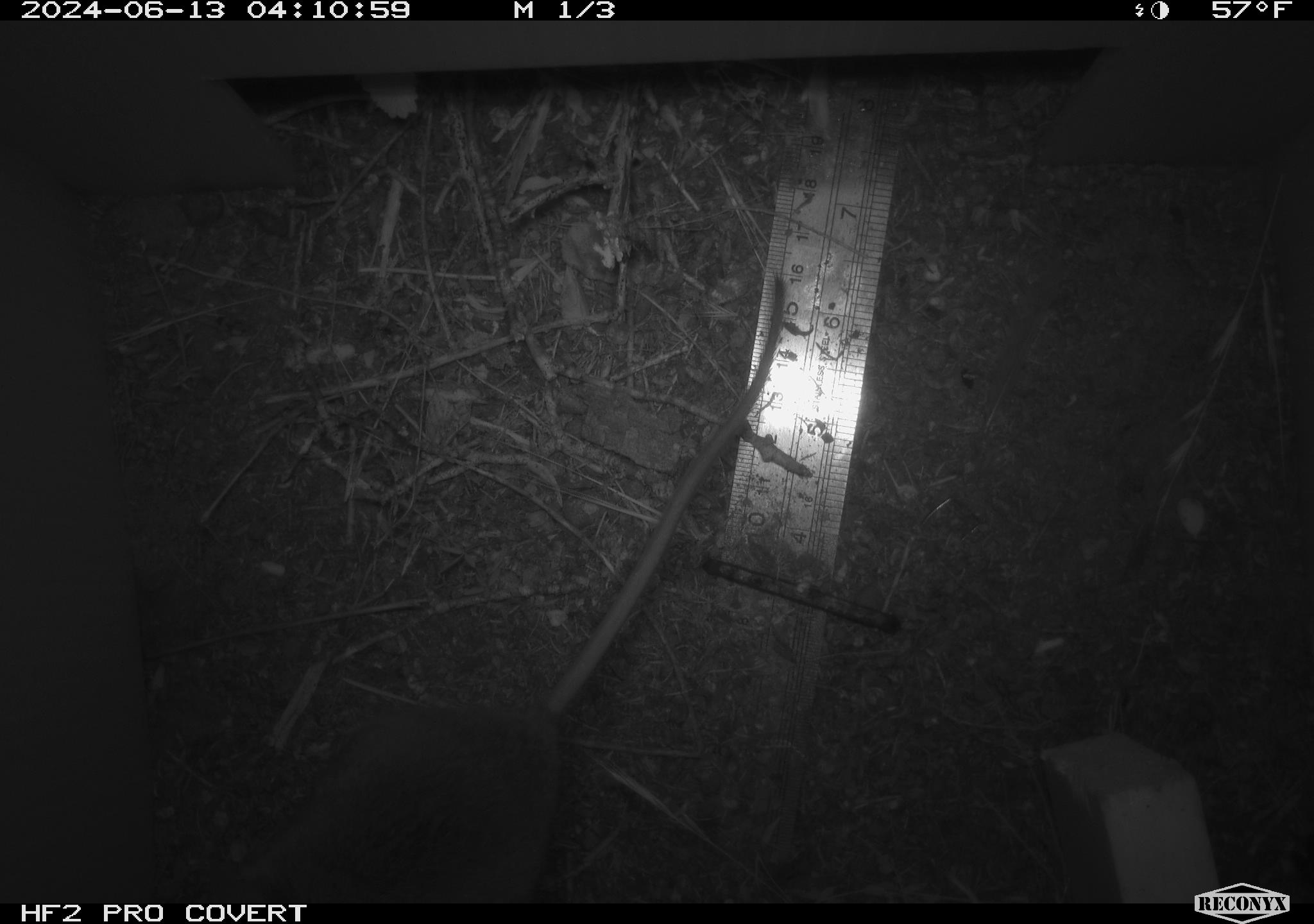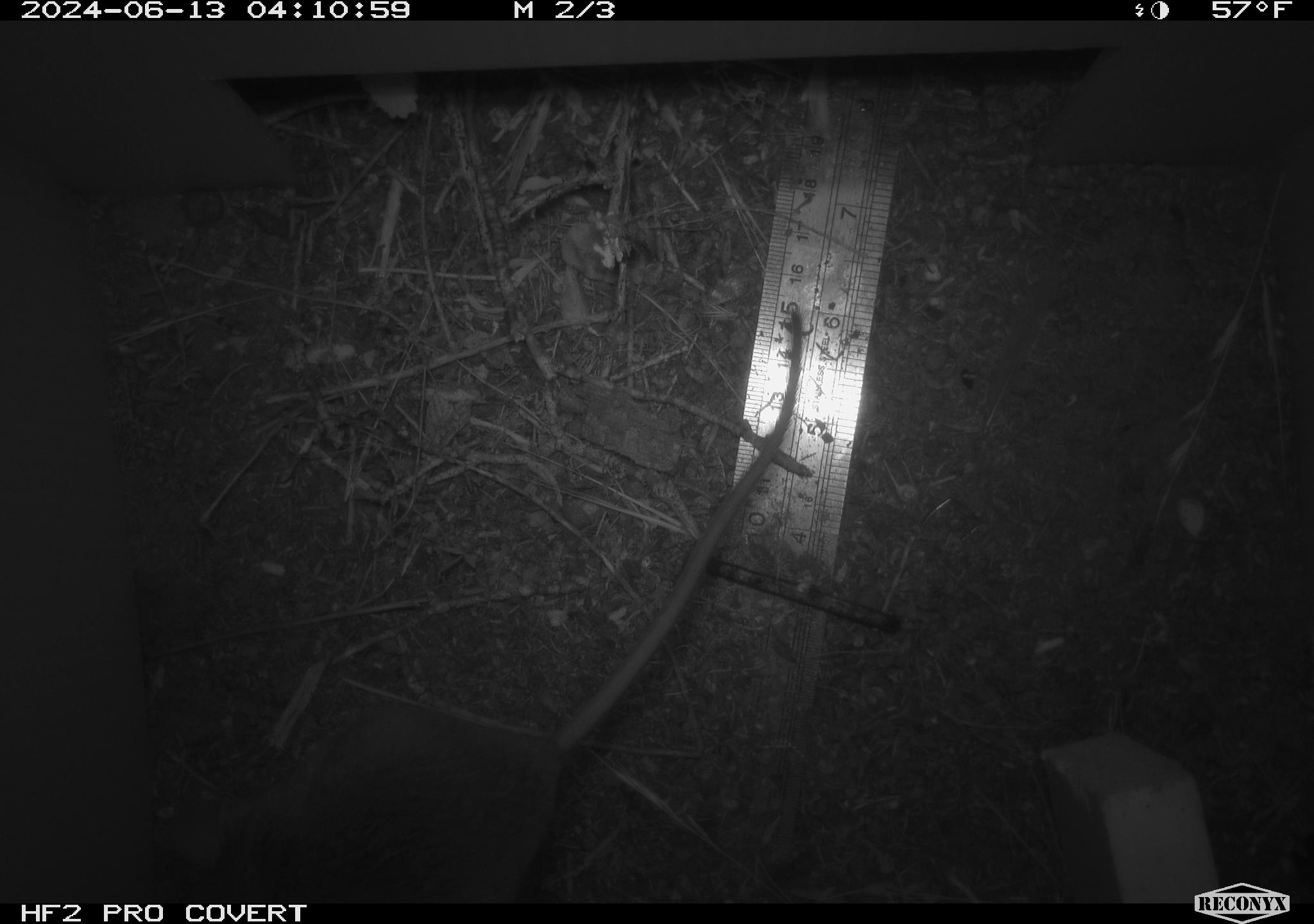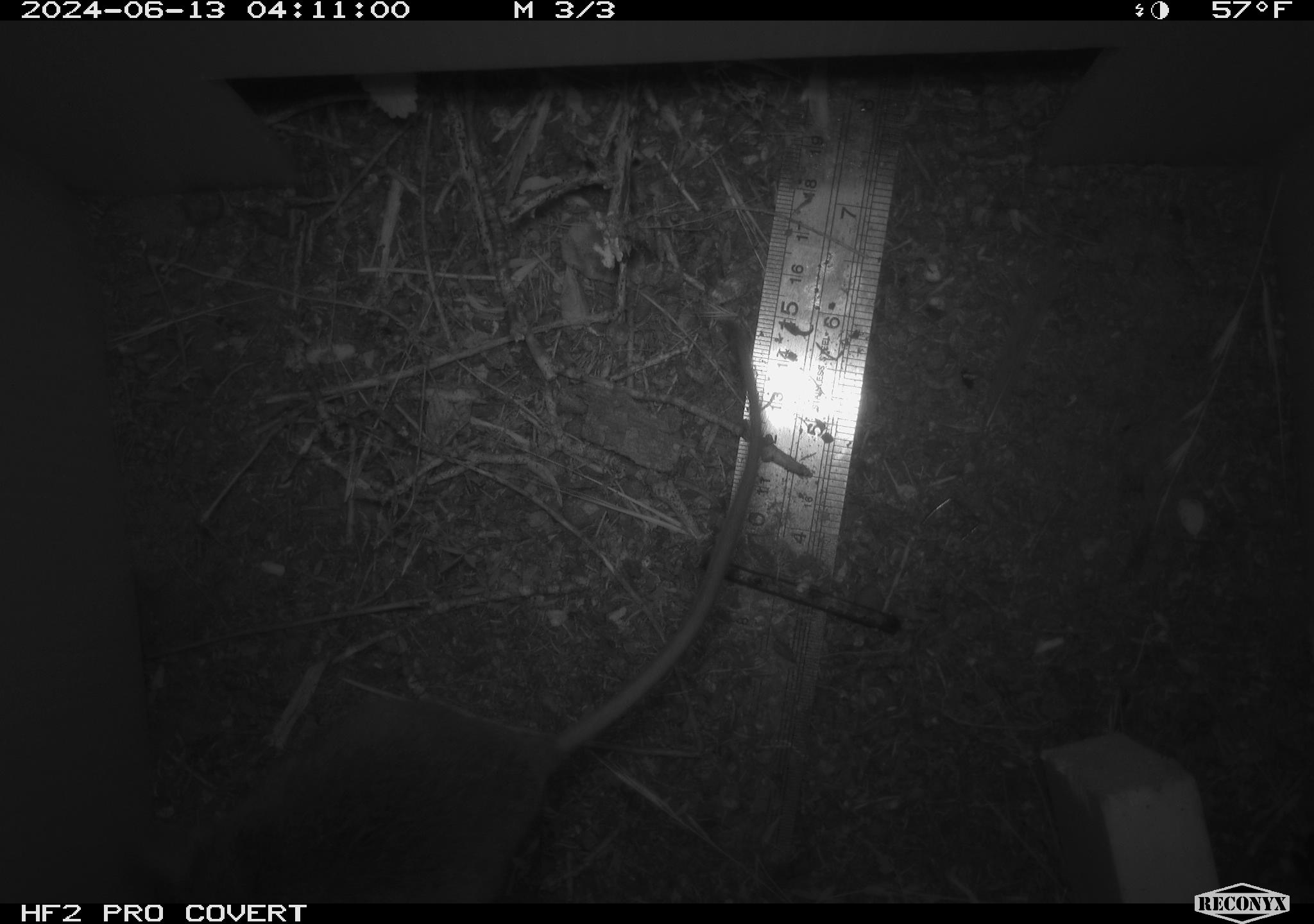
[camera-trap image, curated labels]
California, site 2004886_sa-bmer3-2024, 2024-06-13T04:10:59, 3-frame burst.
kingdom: Animalia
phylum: Chordata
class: Mammalia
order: Rodentia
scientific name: Rodentia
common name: mouse species